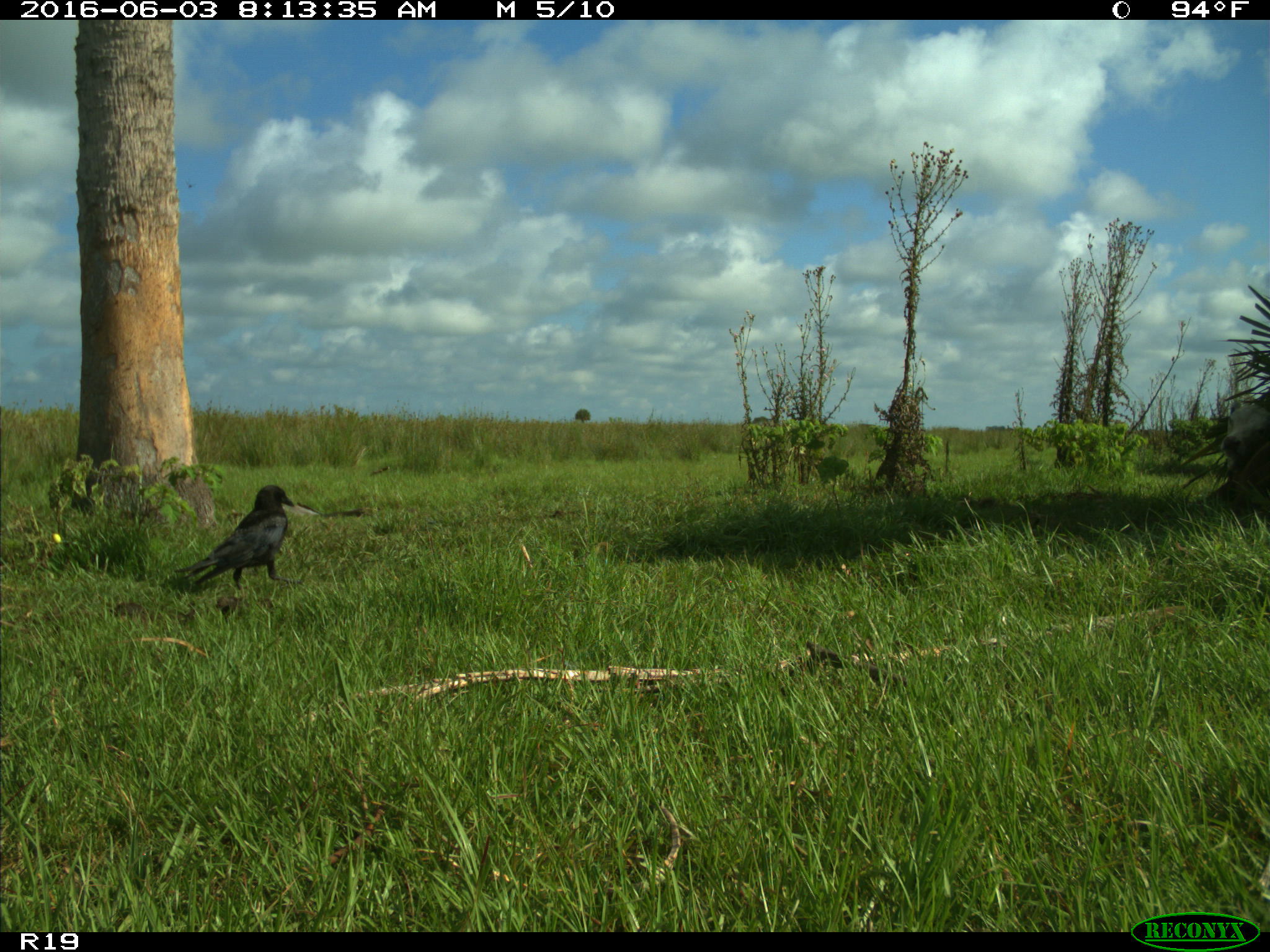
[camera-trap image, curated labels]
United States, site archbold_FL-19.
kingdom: Animalia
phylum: Chordata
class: Aves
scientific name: Aves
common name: birds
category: unidentified bird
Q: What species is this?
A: Unidentified bird (birds) (Aves).